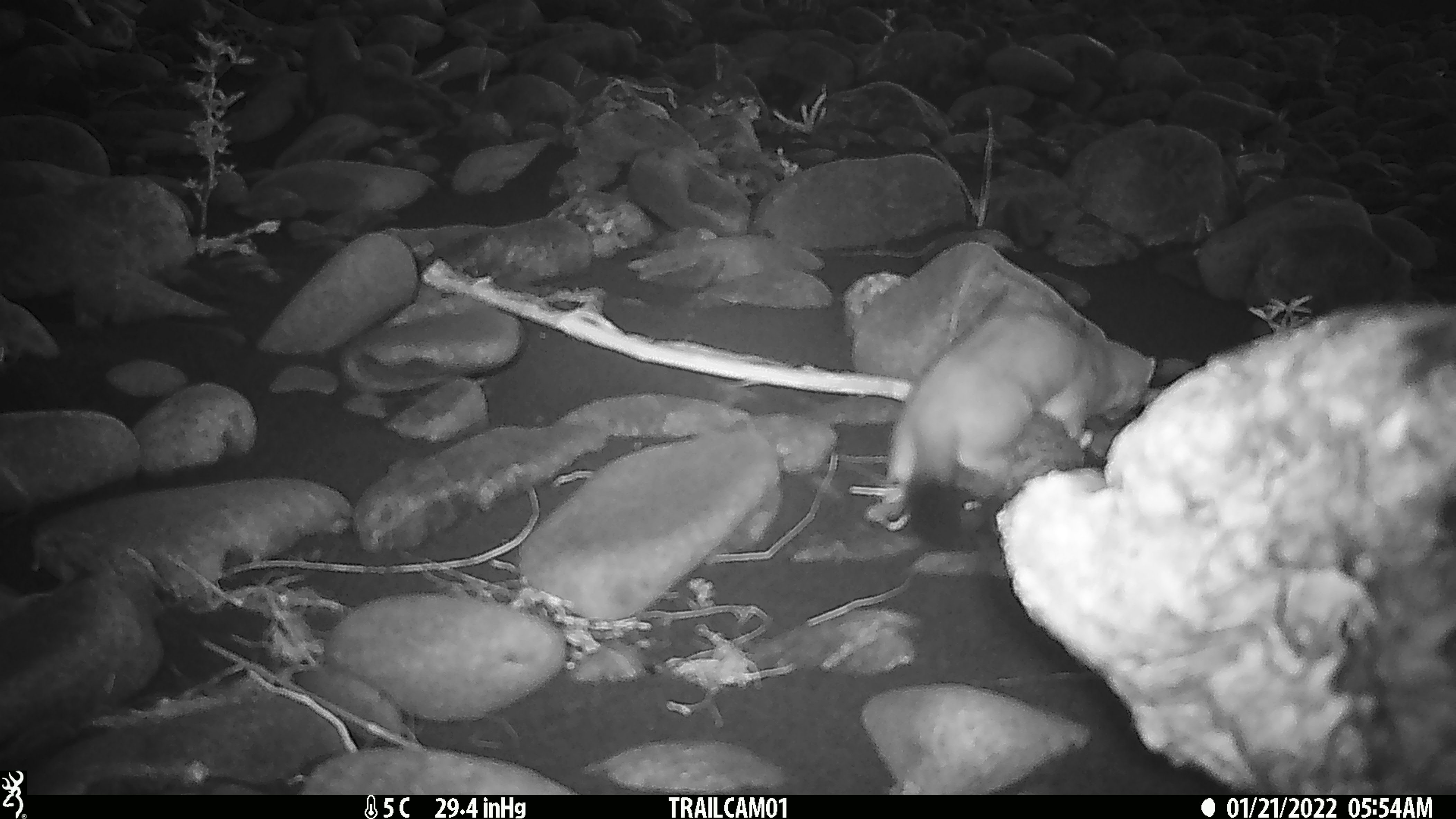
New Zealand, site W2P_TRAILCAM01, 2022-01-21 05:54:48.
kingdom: Animalia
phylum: Chordata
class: Mammalia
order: Carnivora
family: Mustelidae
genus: Mustela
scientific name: Mustela erminea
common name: stoat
Stoat (Mustela erminea).